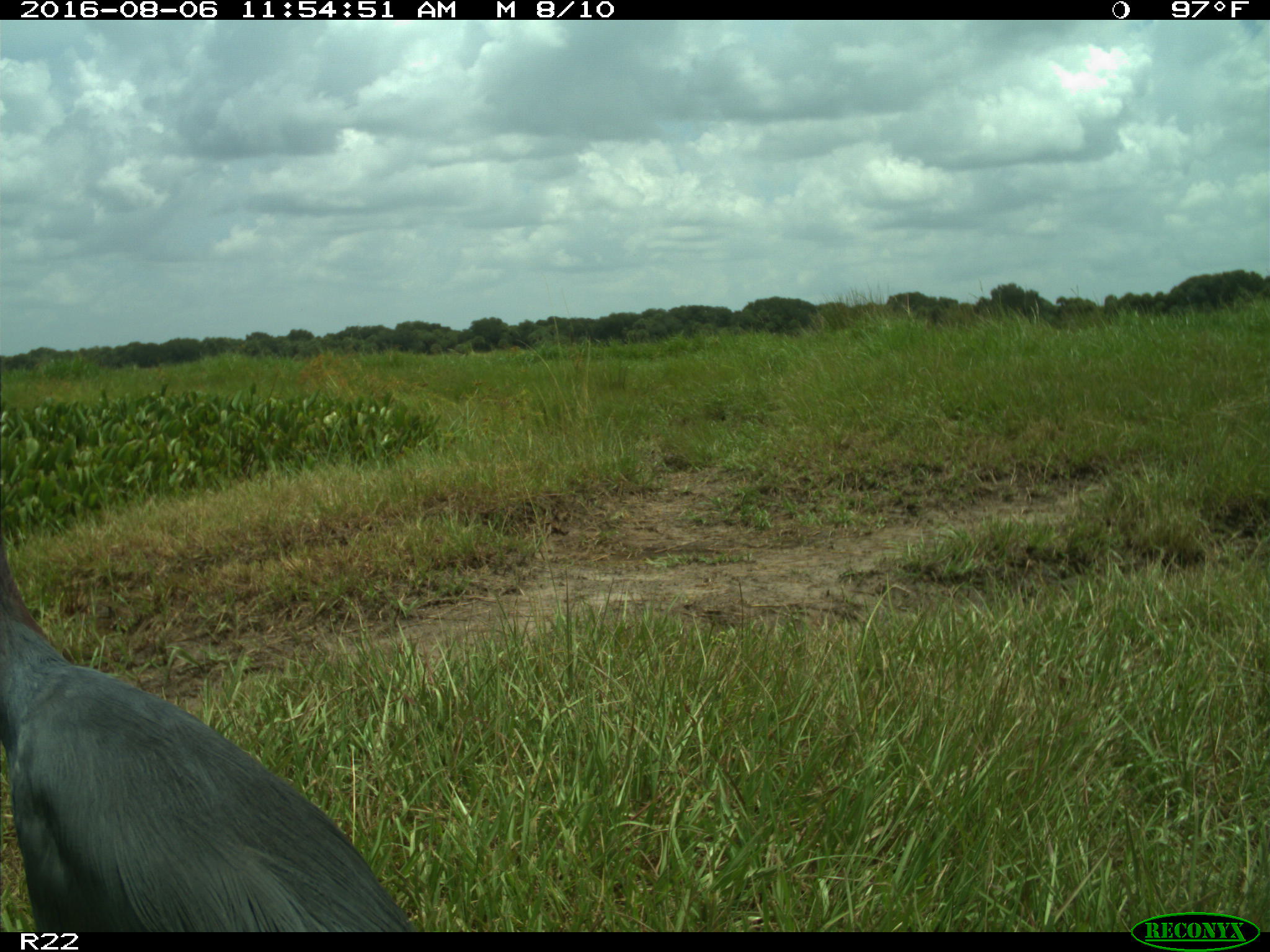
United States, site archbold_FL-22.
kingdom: Animalia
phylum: Chordata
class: Aves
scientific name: Aves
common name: birds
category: unidentified bird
Unidentified bird (birds) (Aves).